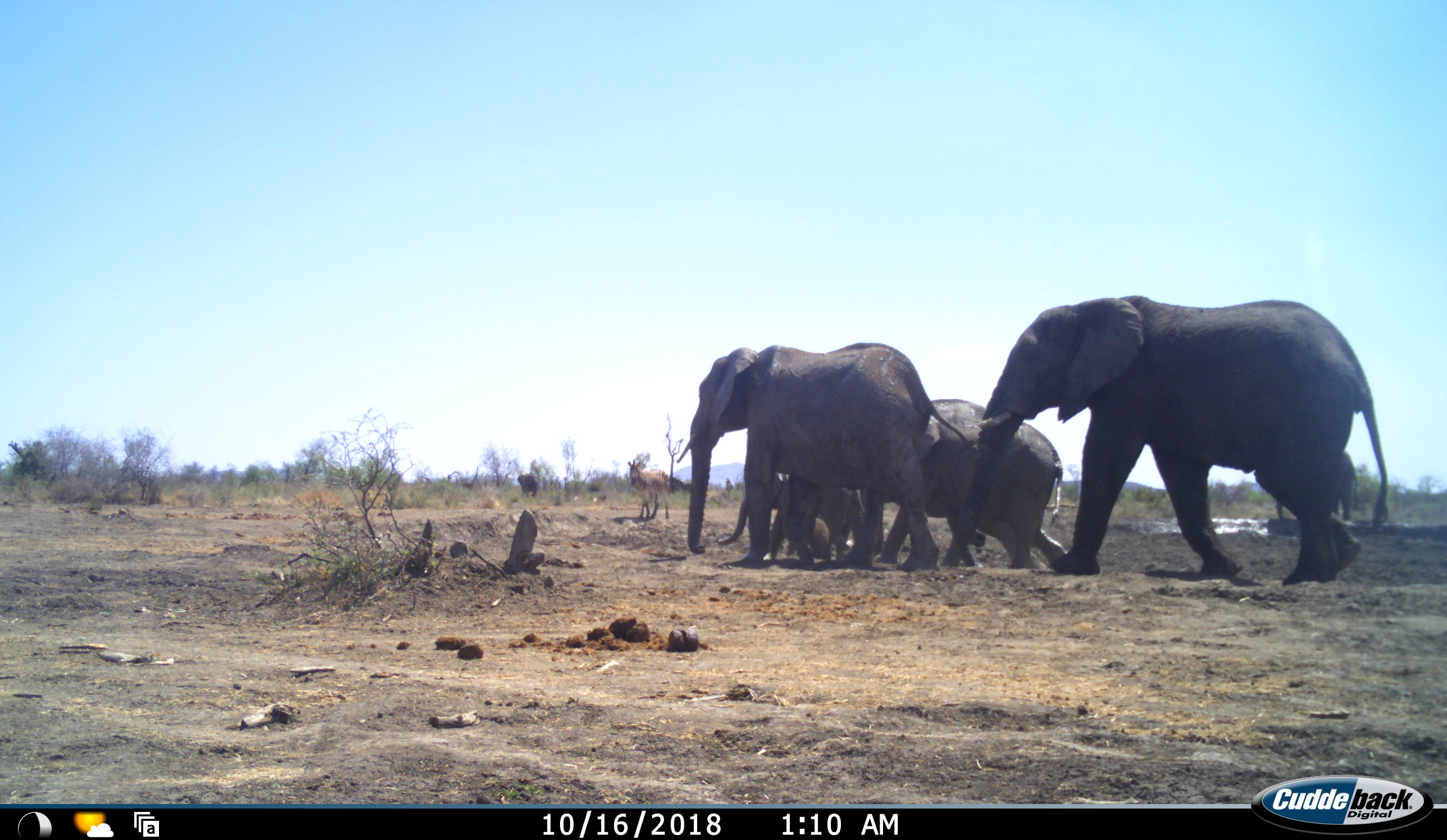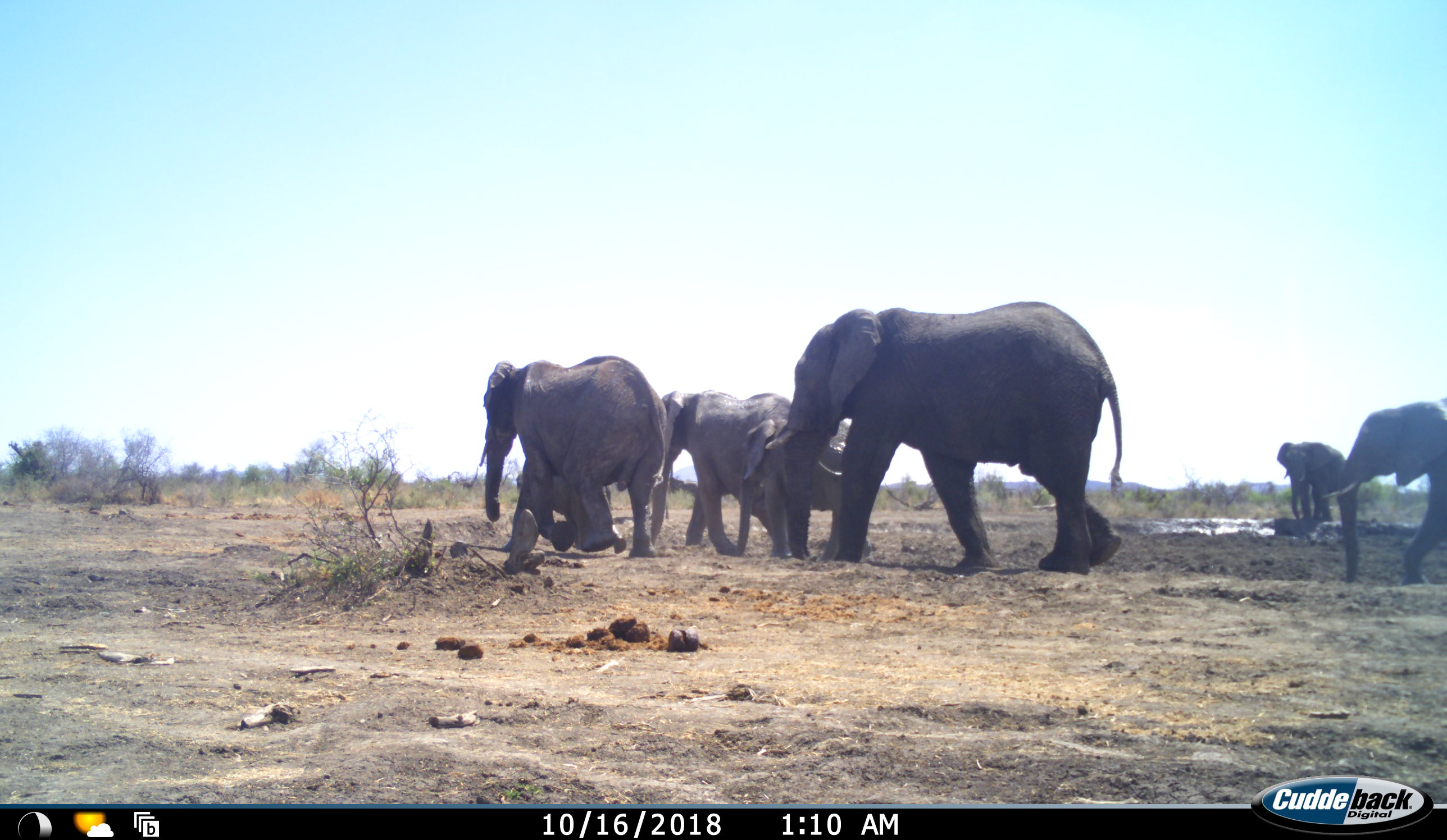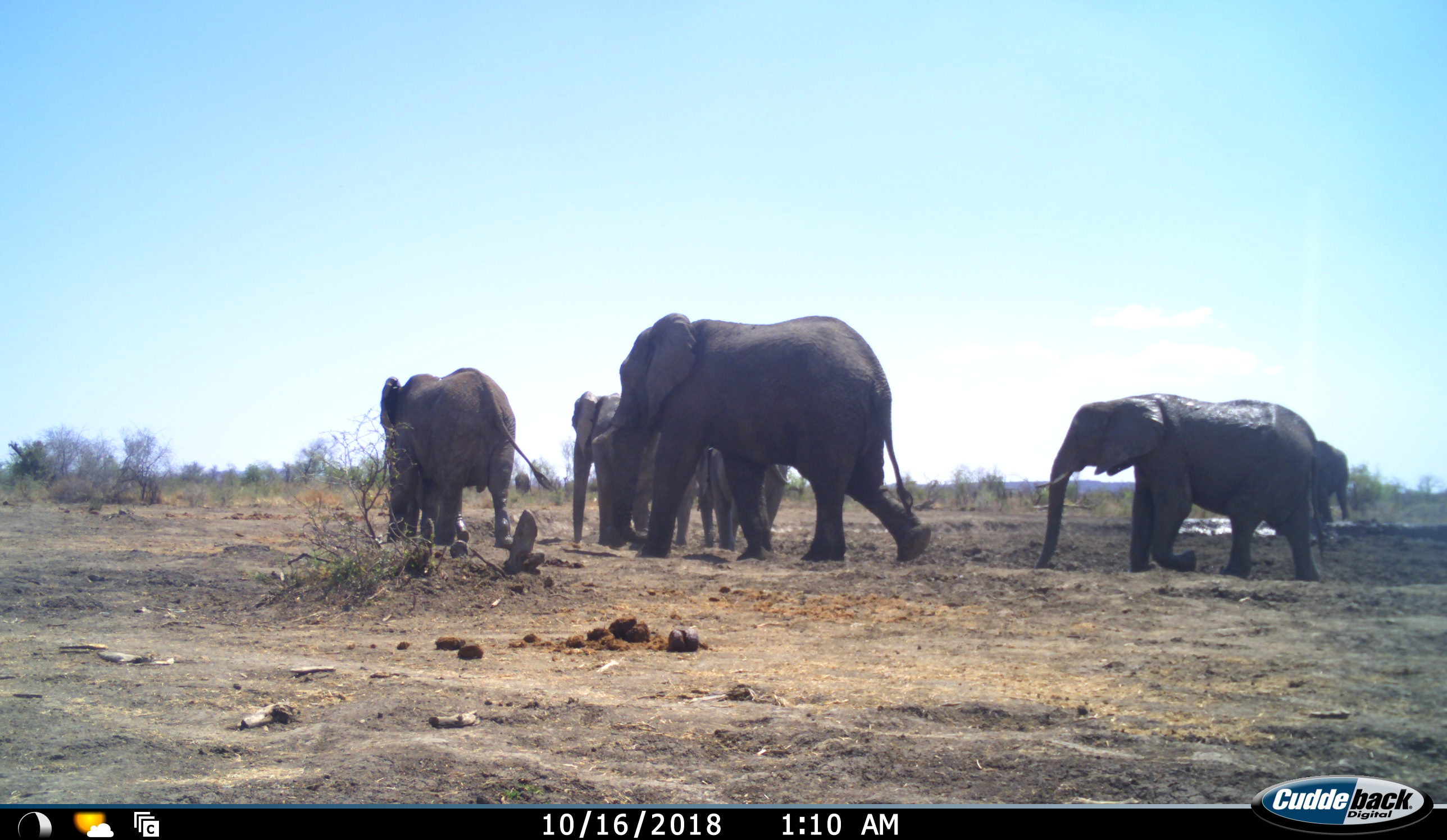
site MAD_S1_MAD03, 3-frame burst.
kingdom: Animalia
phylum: Chordata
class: Mammalia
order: Proboscidea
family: Elephantidae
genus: Loxodonta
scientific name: Loxodonta africana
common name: african bush elephant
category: elephant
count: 6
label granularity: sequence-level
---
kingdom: Animalia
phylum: Chordata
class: Mammalia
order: Perissodactyla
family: Equidae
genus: Equus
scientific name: Equus quagga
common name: plains zebra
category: zebraplains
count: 1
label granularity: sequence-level